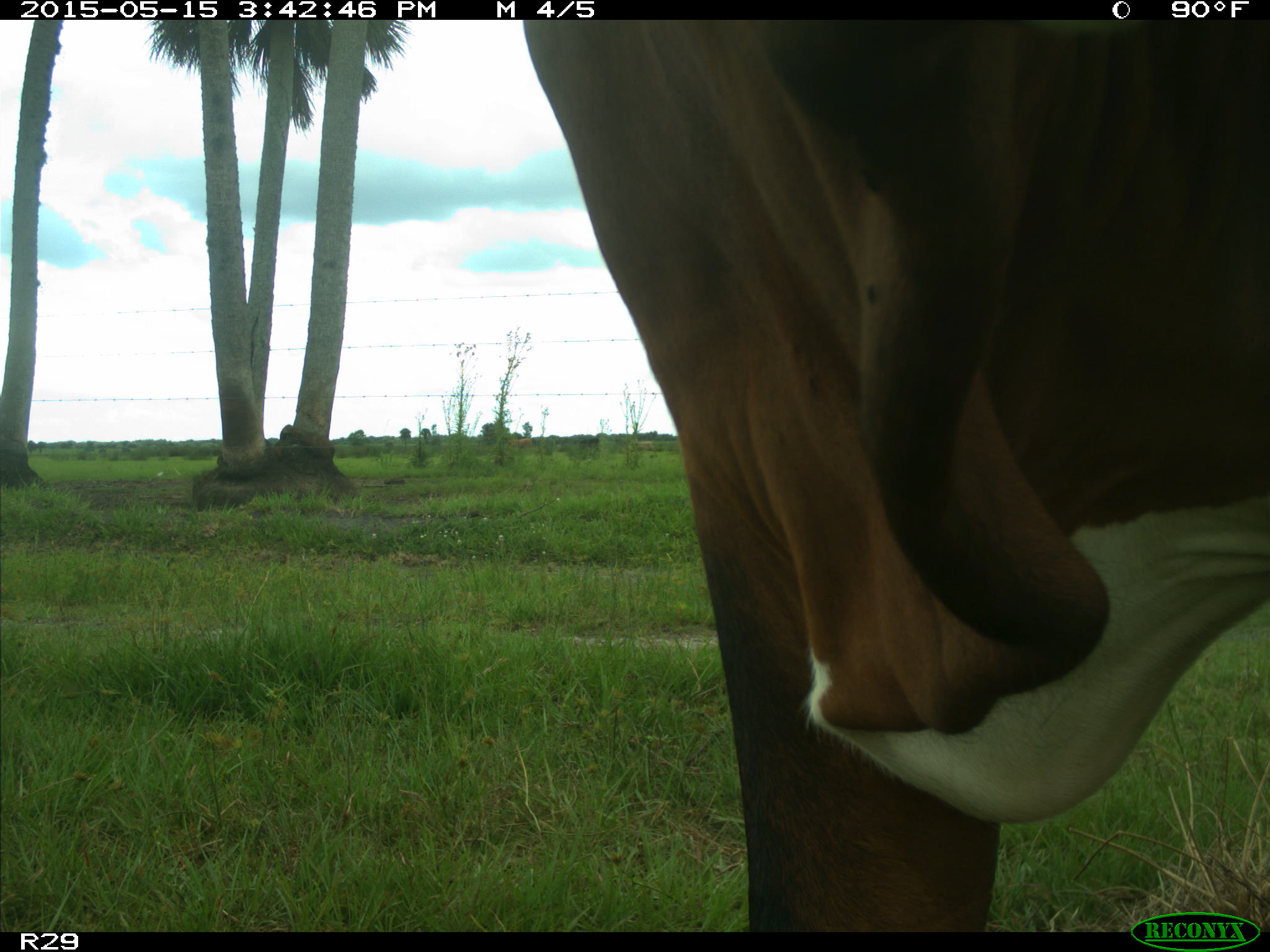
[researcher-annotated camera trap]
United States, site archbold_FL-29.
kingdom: Animalia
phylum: Chordata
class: Mammalia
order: Artiodactyla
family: Bovidae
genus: Bos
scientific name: Bos taurus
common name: domestic cow